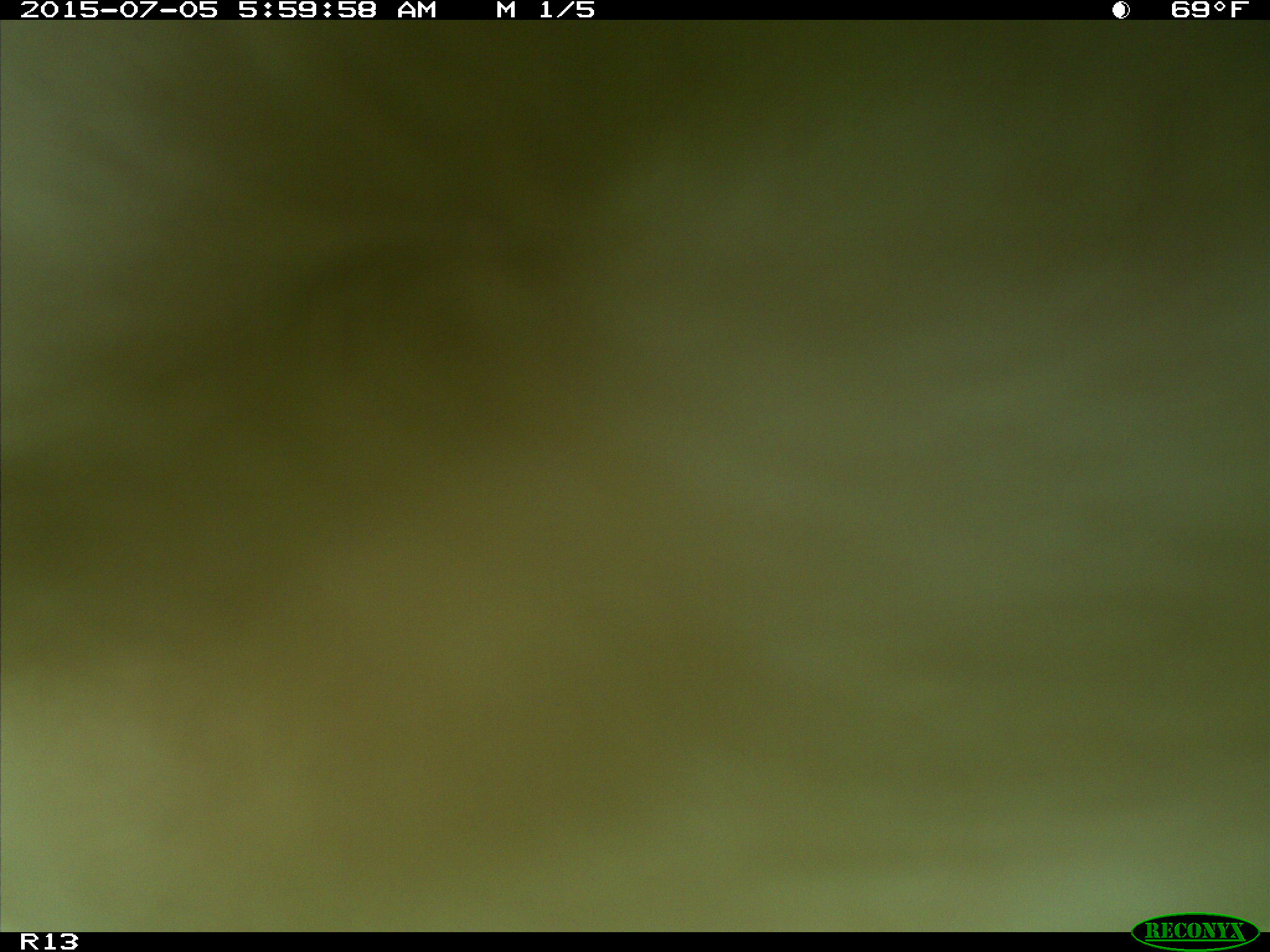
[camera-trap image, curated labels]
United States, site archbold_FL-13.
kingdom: Animalia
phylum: Chordata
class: Mammalia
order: Artiodactyla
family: Bovidae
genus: Bos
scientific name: Bos taurus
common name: domestic cow